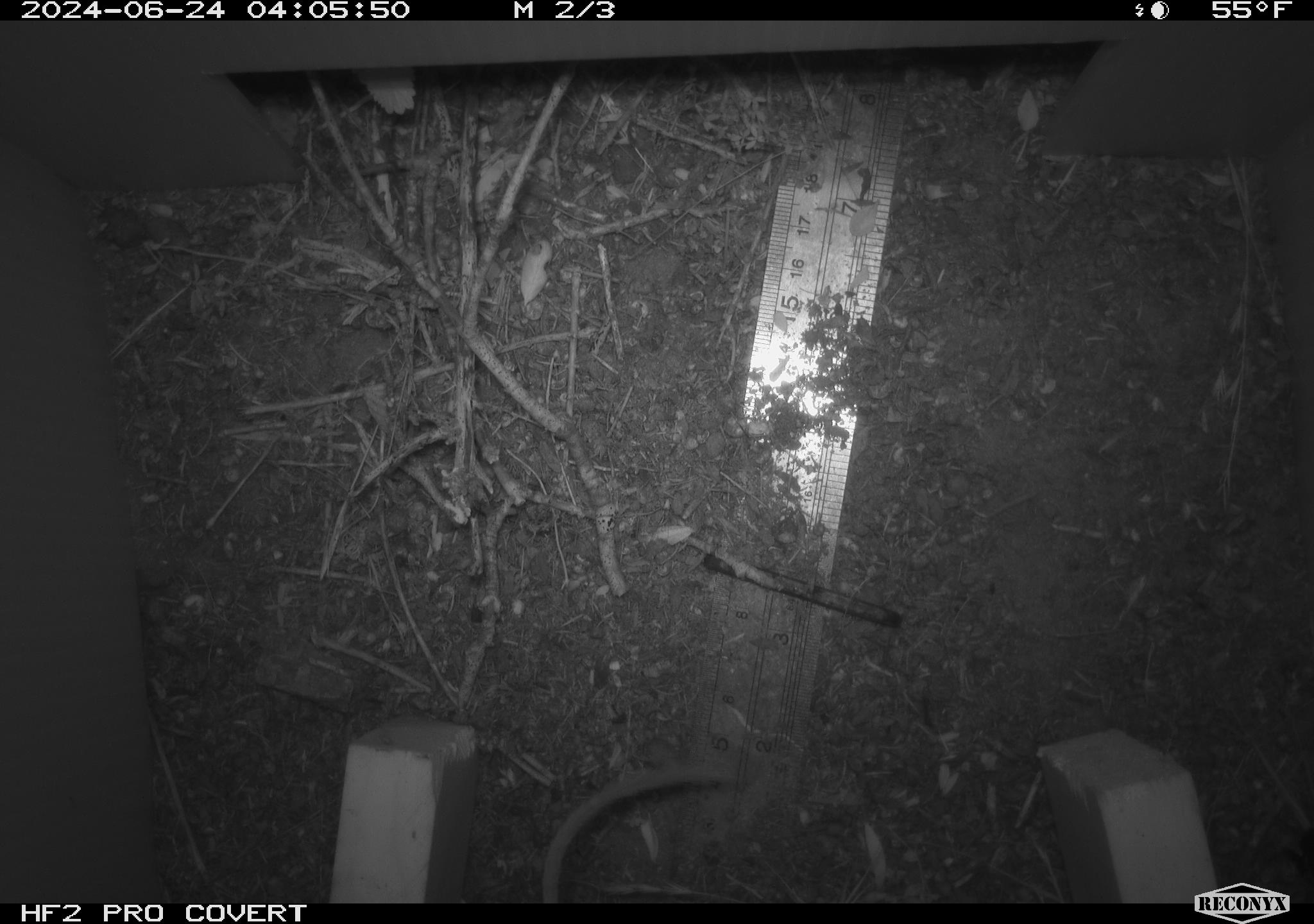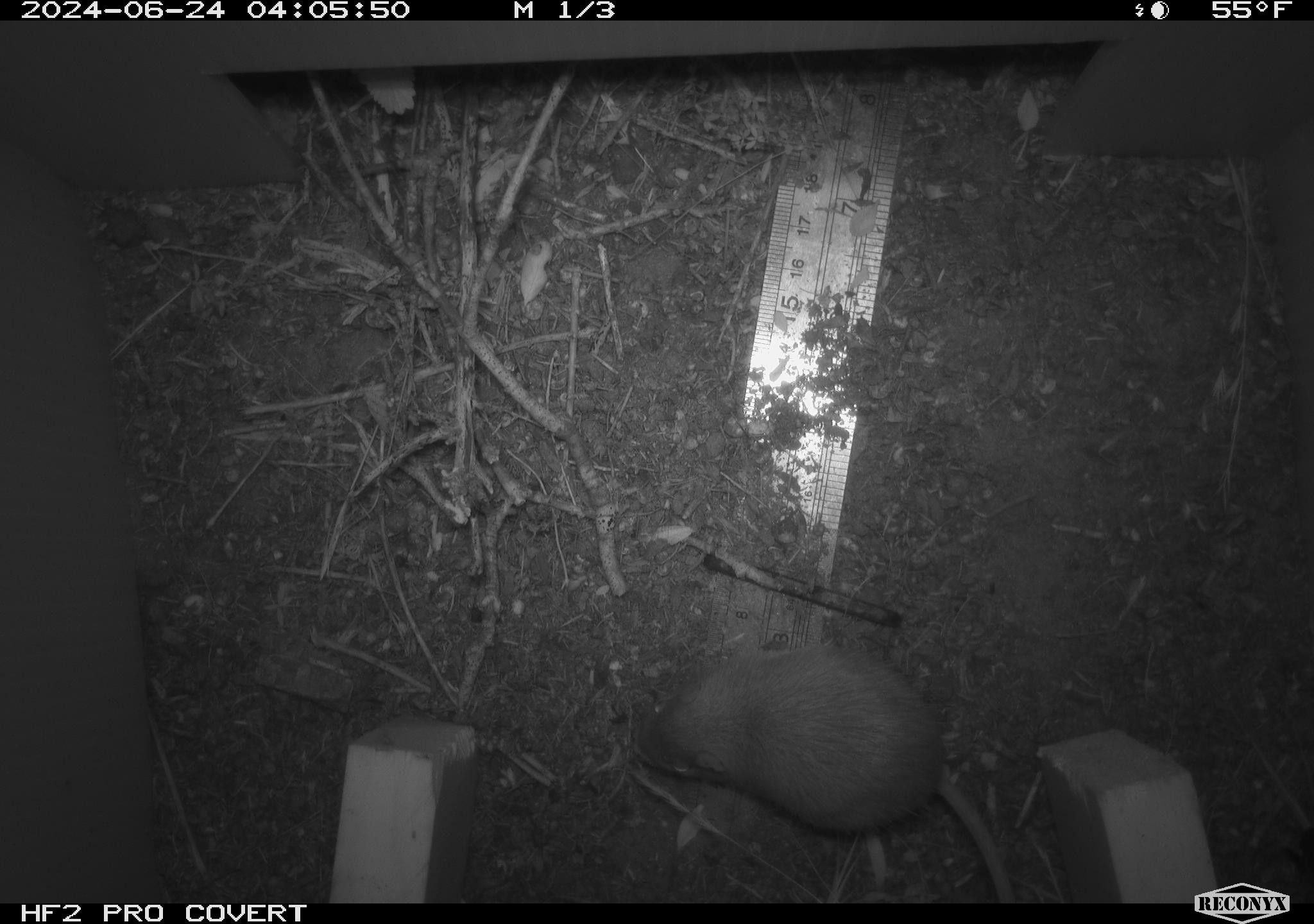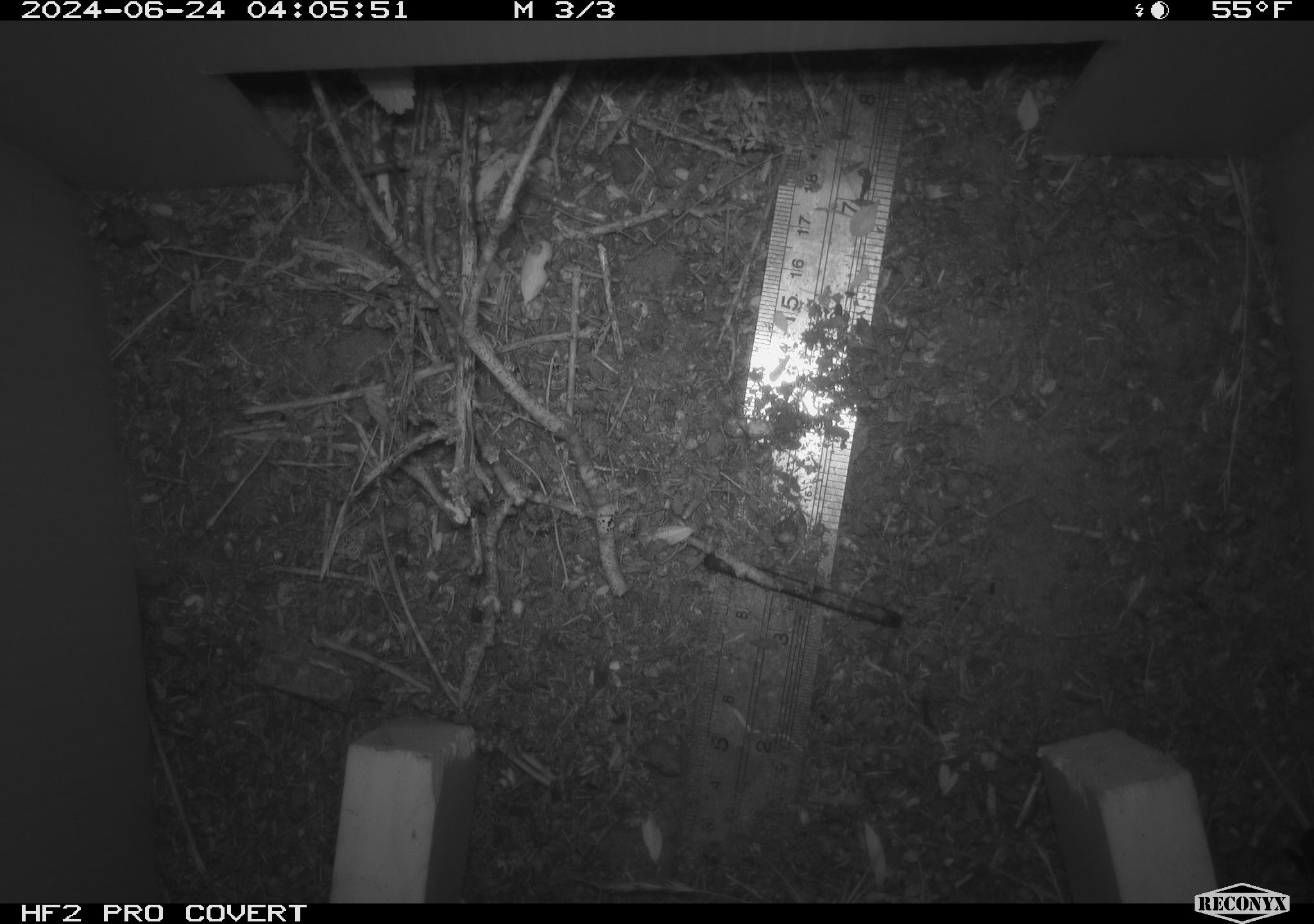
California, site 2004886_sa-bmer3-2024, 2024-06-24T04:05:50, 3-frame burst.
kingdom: Animalia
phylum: Chordata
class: Mammalia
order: Rodentia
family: Heteromyidae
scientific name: Heteromyidae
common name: kangaroo rats and pocket mice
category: heteromyidae family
Heteromyidae family (kangaroo rats and pocket mice) (Heteromyidae).